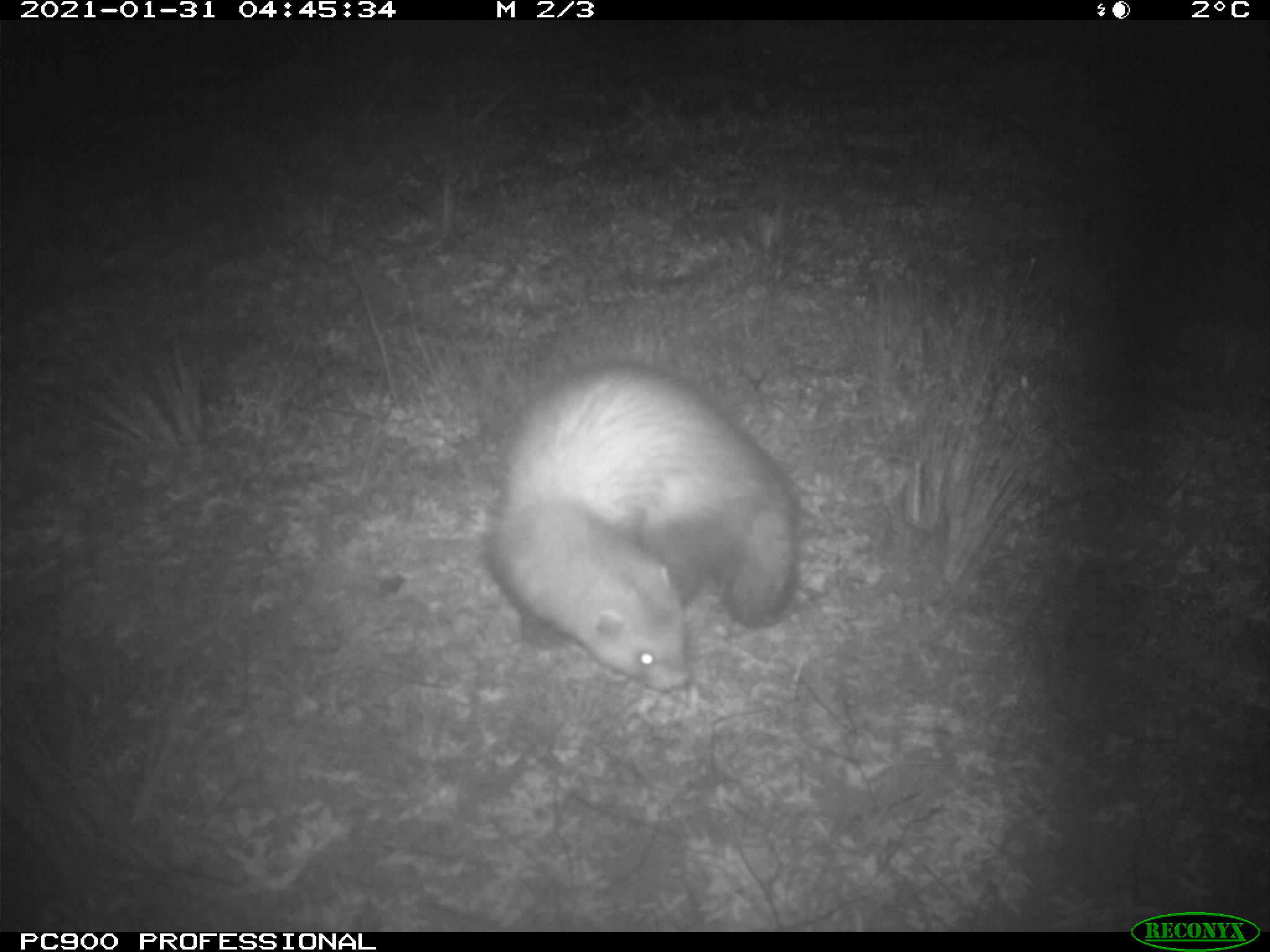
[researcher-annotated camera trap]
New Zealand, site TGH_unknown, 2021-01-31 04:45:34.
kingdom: Animalia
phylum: Chordata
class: Mammalia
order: Carnivora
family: Mustelidae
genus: Mustela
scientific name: Mustela furo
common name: ferret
Ferret (Mustela furo).